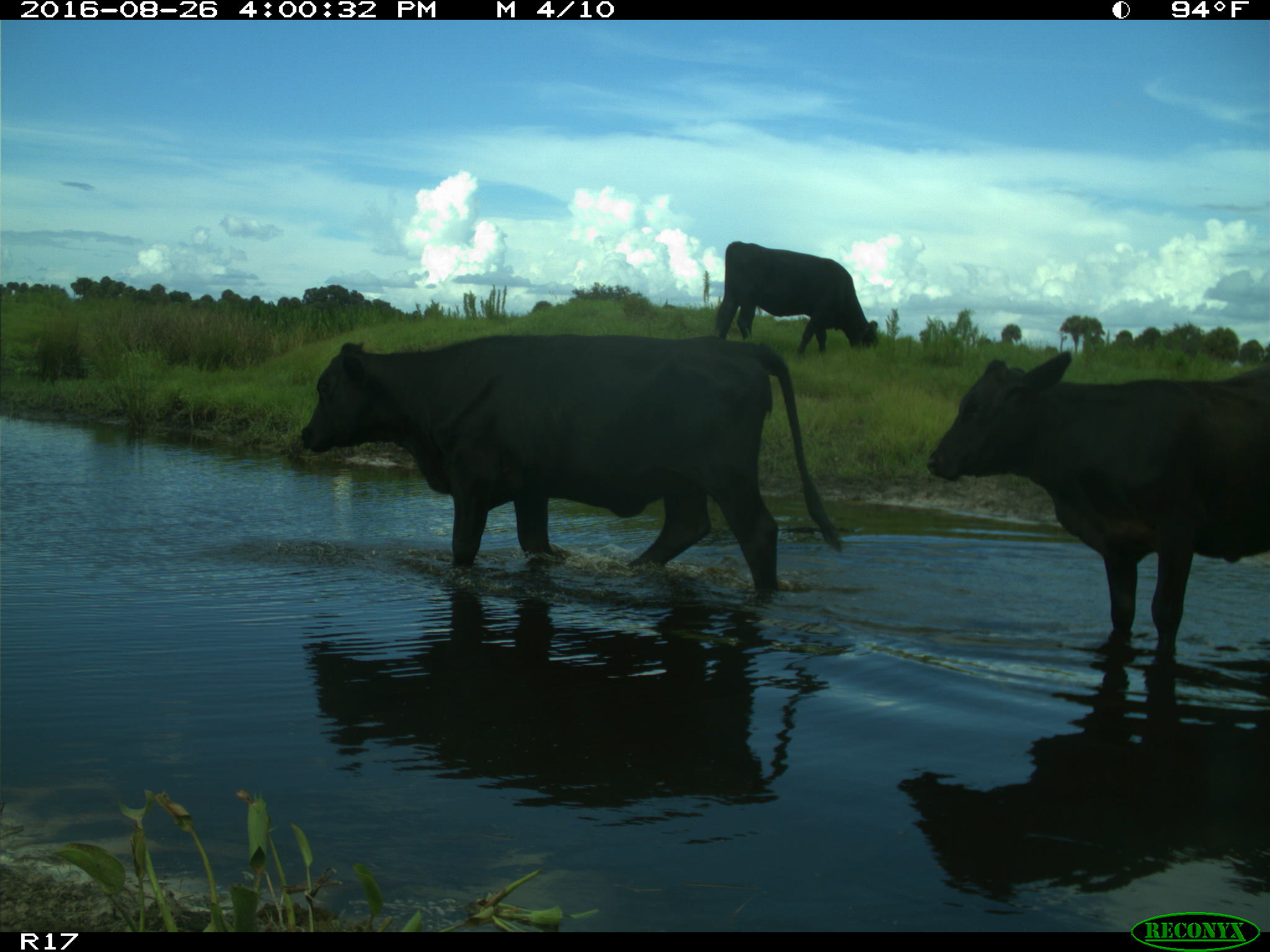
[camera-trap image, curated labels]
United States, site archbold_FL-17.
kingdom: Animalia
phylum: Chordata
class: Mammalia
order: Artiodactyla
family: Bovidae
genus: Bos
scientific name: Bos taurus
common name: domestic cow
Bos taurus (domestic cow).